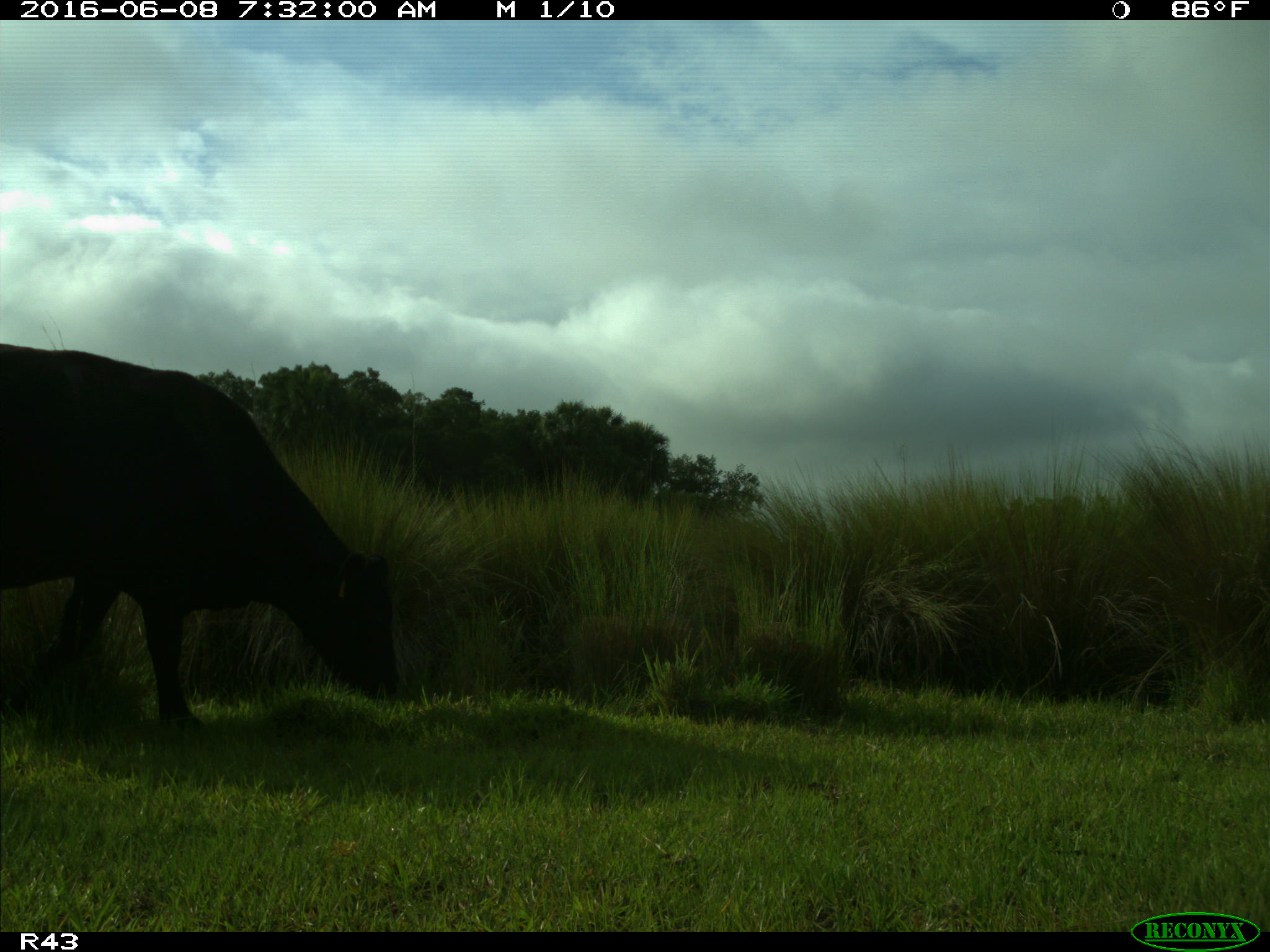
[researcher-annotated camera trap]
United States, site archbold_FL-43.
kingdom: Animalia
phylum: Chordata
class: Mammalia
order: Artiodactyla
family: Bovidae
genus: Bos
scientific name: Bos taurus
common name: domestic cow